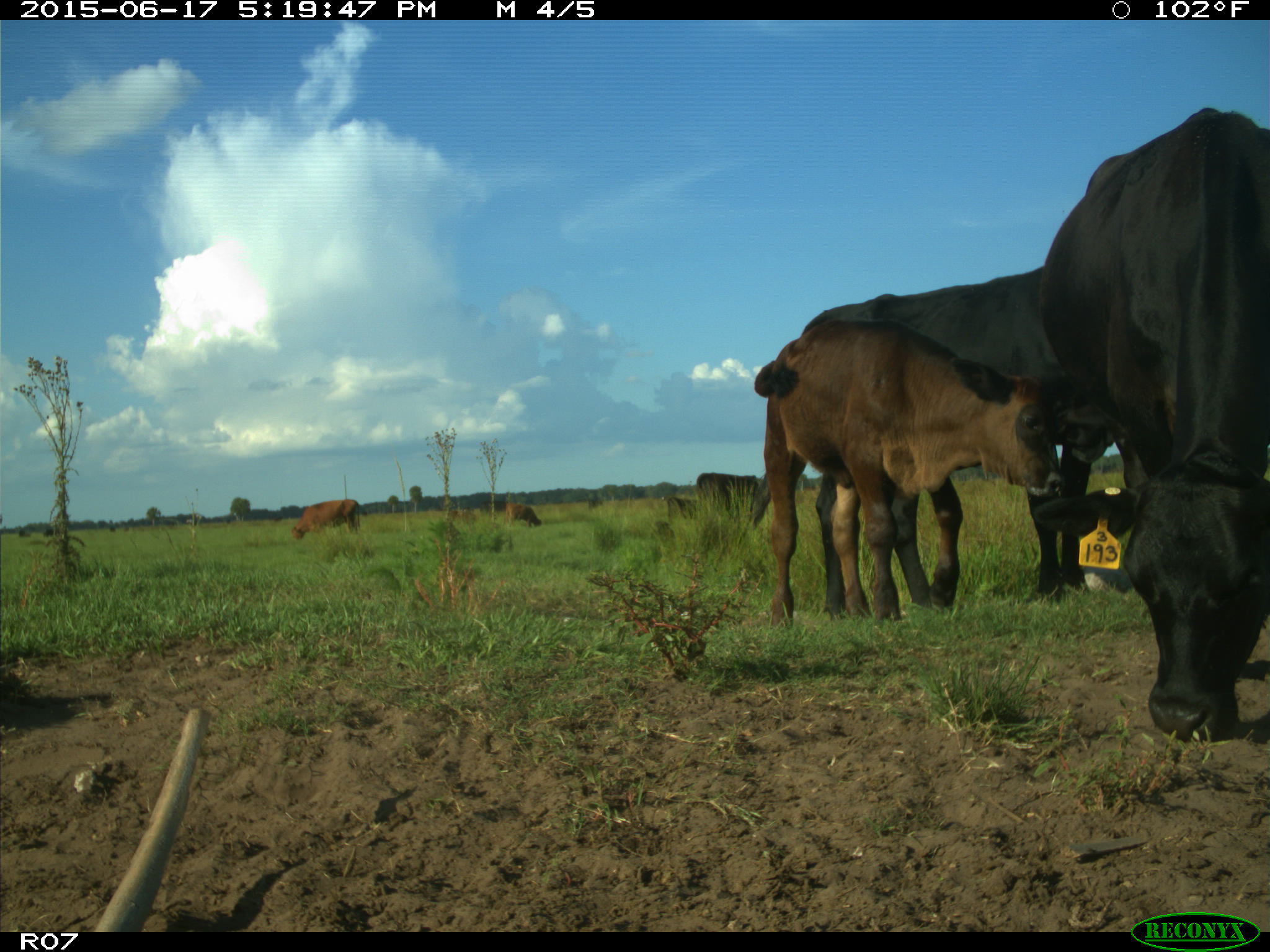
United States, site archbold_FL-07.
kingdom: Animalia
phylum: Chordata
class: Mammalia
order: Artiodactyla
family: Bovidae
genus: Bos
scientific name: Bos taurus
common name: domestic cow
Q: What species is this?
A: Bos taurus (domestic cow).